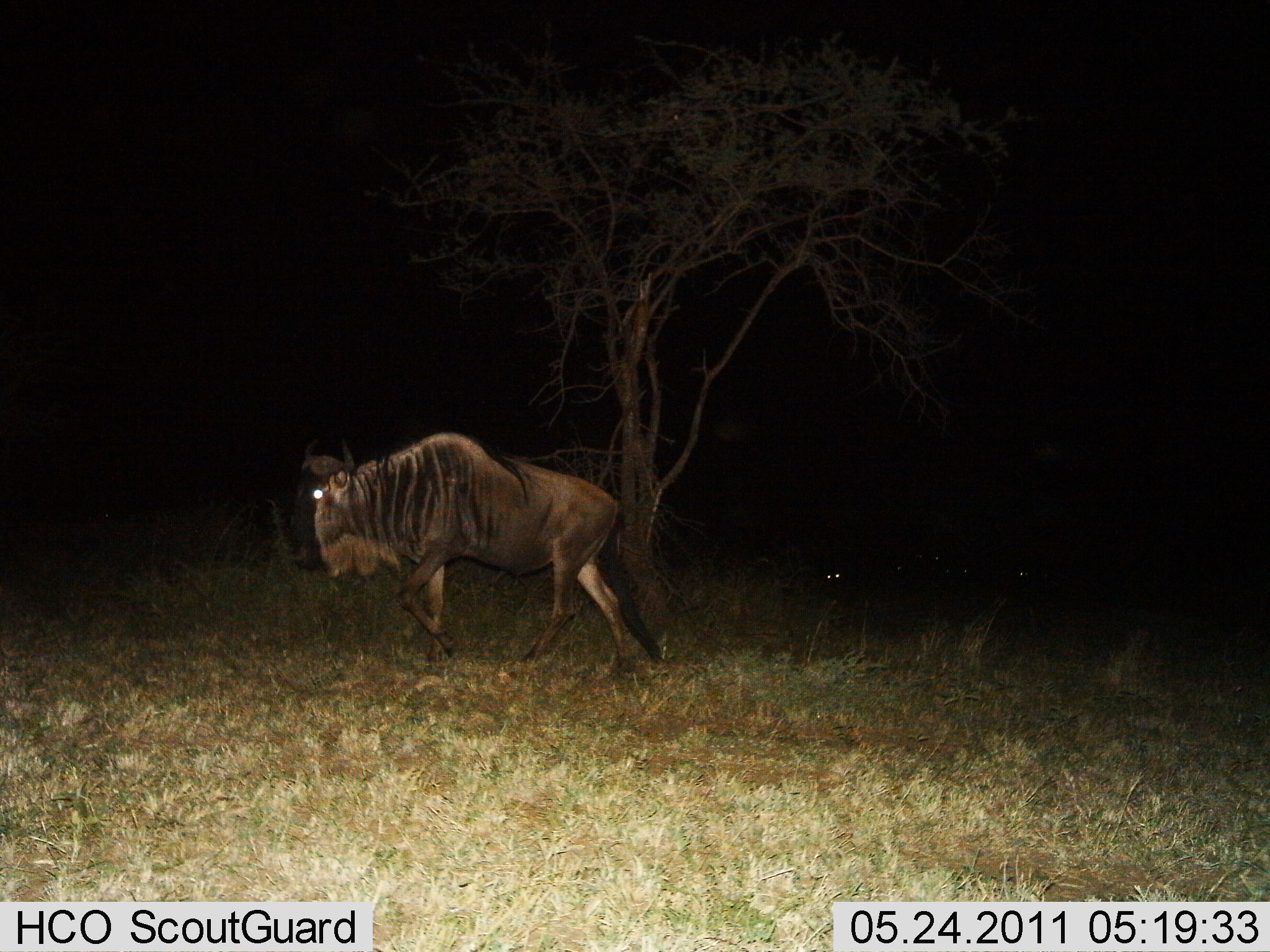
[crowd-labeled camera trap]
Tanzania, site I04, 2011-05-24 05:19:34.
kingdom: Animalia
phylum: Chordata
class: Mammalia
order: Artiodactyla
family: Bovidae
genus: Connochaetes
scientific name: Connochaetes taurinus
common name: blue wildebeest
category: wildebeest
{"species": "wildebeest (blue wildebeest) (Connochaetes taurinus)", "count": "1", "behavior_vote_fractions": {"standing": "8%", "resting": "0%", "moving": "92%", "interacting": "0%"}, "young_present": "0%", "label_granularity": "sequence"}